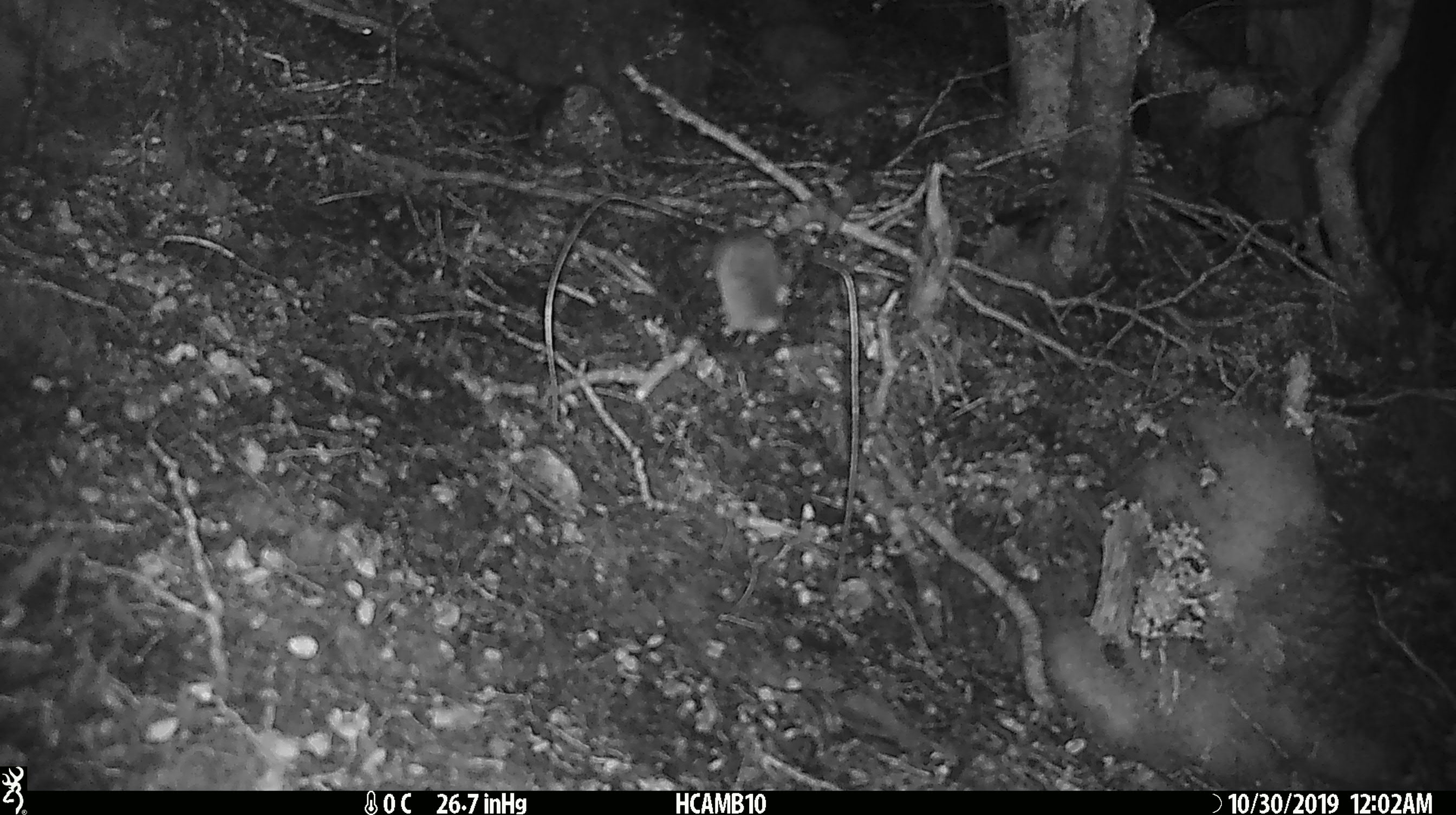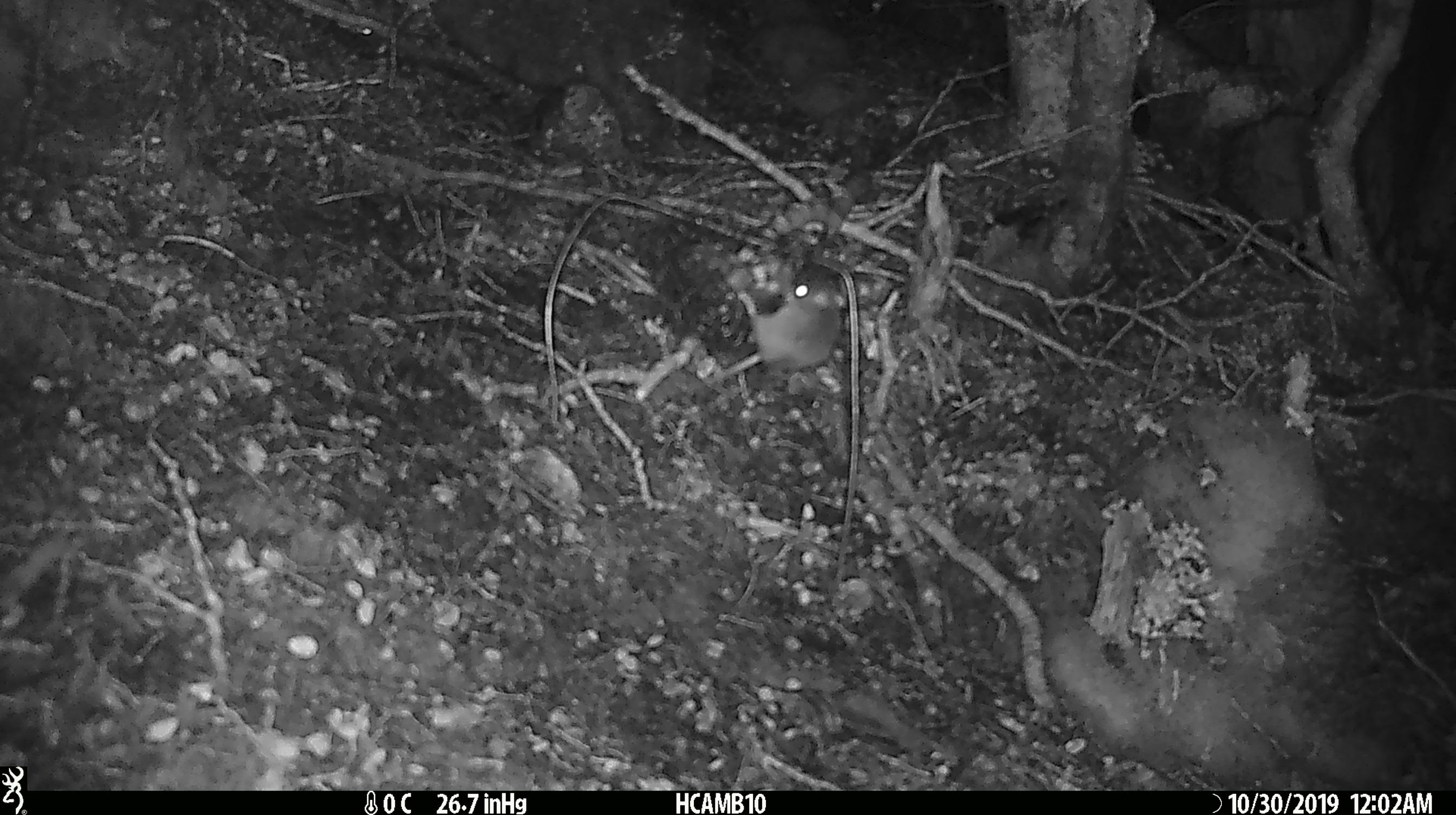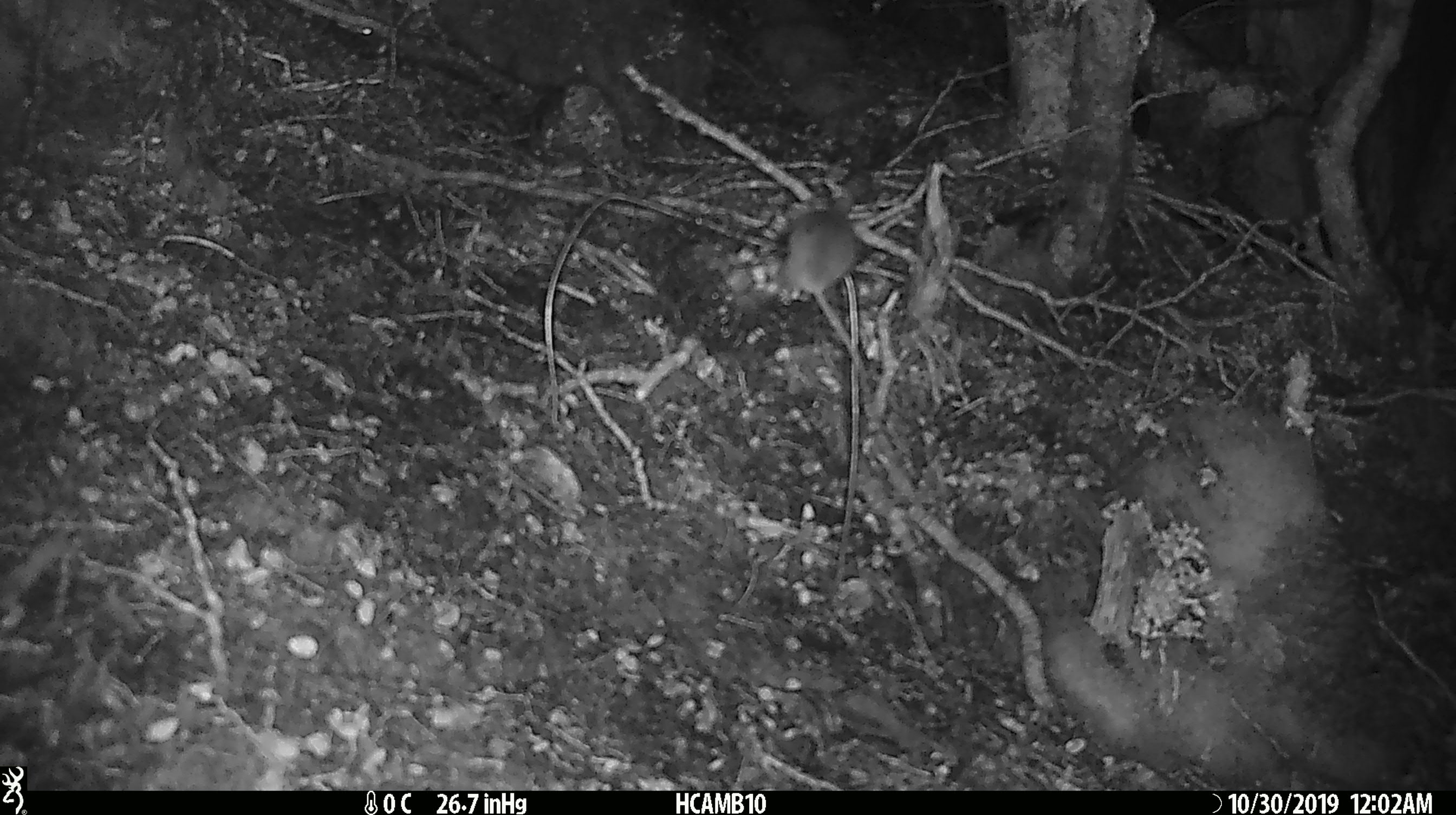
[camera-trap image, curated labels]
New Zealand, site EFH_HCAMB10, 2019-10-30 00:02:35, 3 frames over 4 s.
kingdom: Animalia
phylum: Chordata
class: Mammalia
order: Rodentia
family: Muridae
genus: Mus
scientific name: Mus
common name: mouse